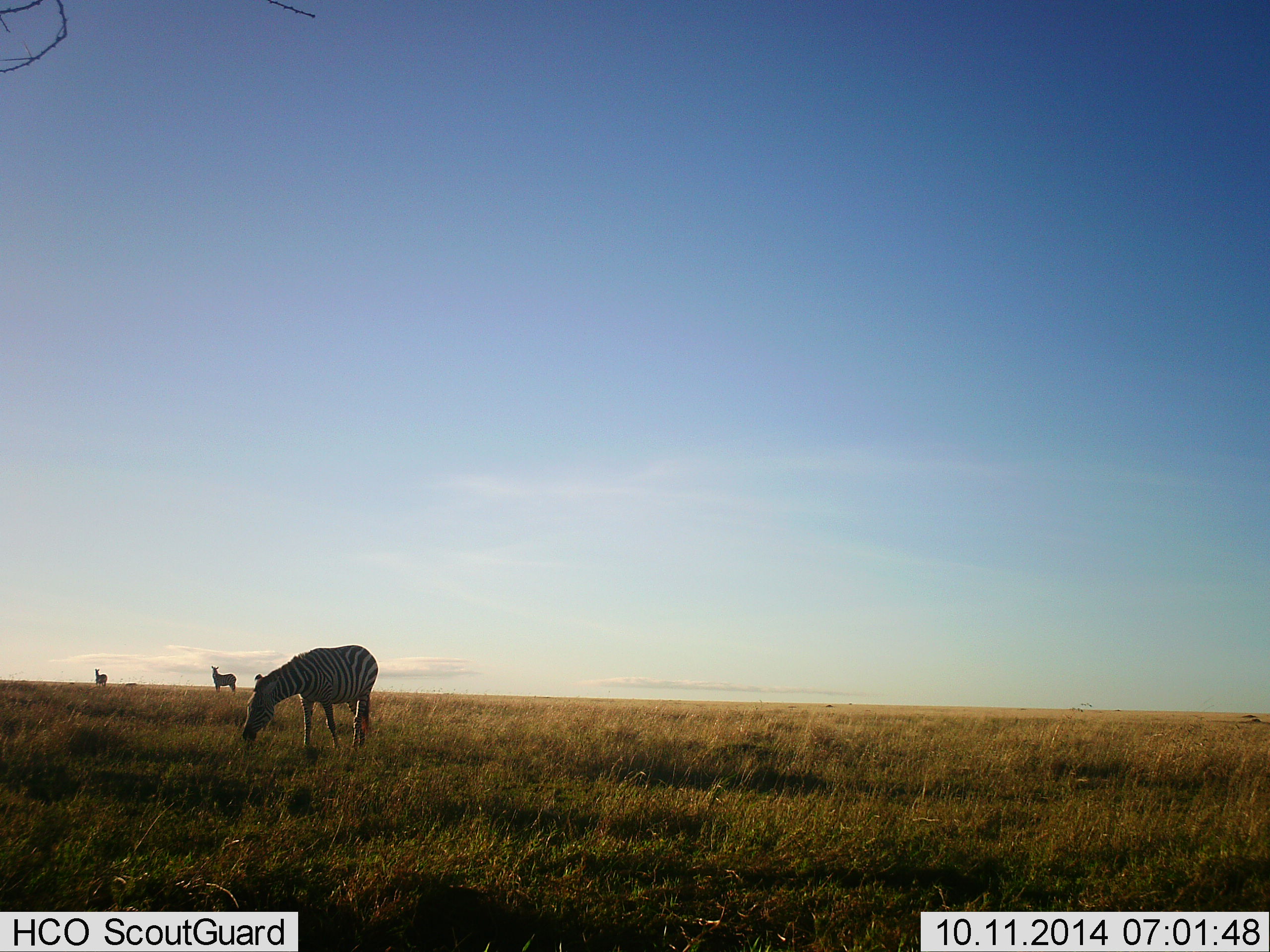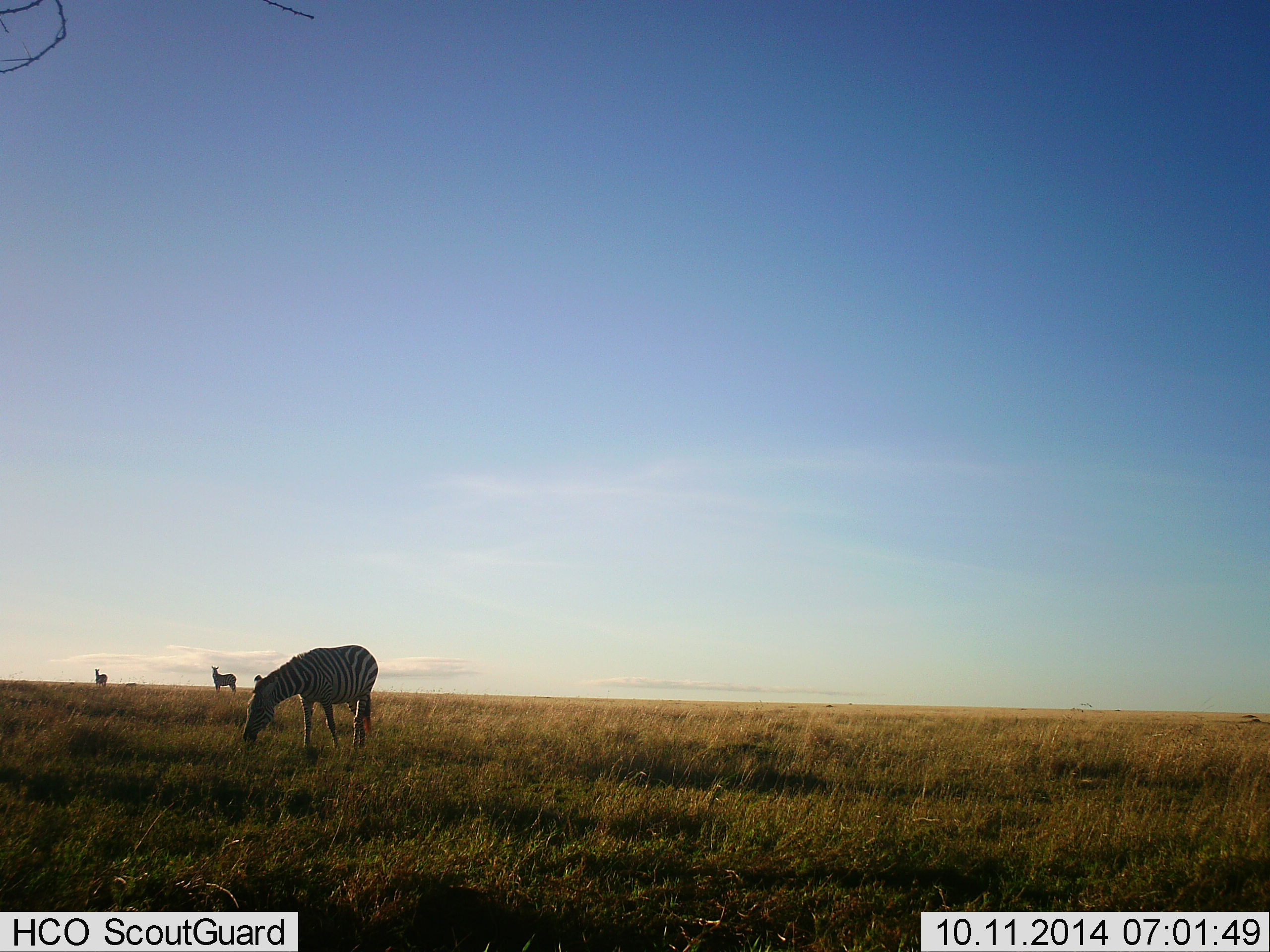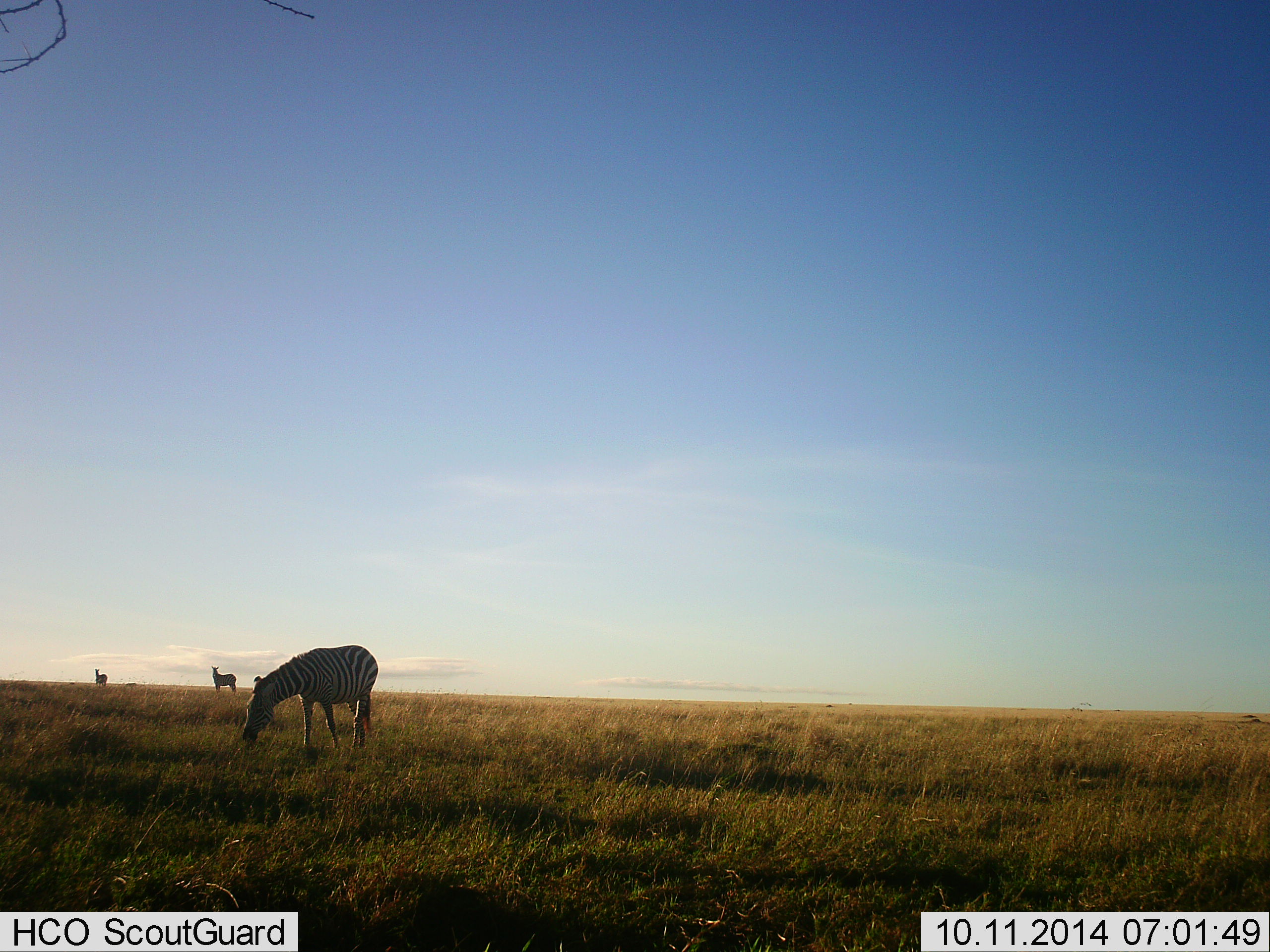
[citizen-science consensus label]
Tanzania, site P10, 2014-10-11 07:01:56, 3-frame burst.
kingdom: Animalia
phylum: Chordata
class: Mammalia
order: Perissodactyla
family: Equidae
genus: Equus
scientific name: Equus quagga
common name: plains zebra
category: zebra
Zebra (plains zebra) (Equus quagga), count 3. Behavior (volunteer vote fractions): standing 80%, resting 0%, moving 10%, interacting 0%. Young present (vote fraction): 0%. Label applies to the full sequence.